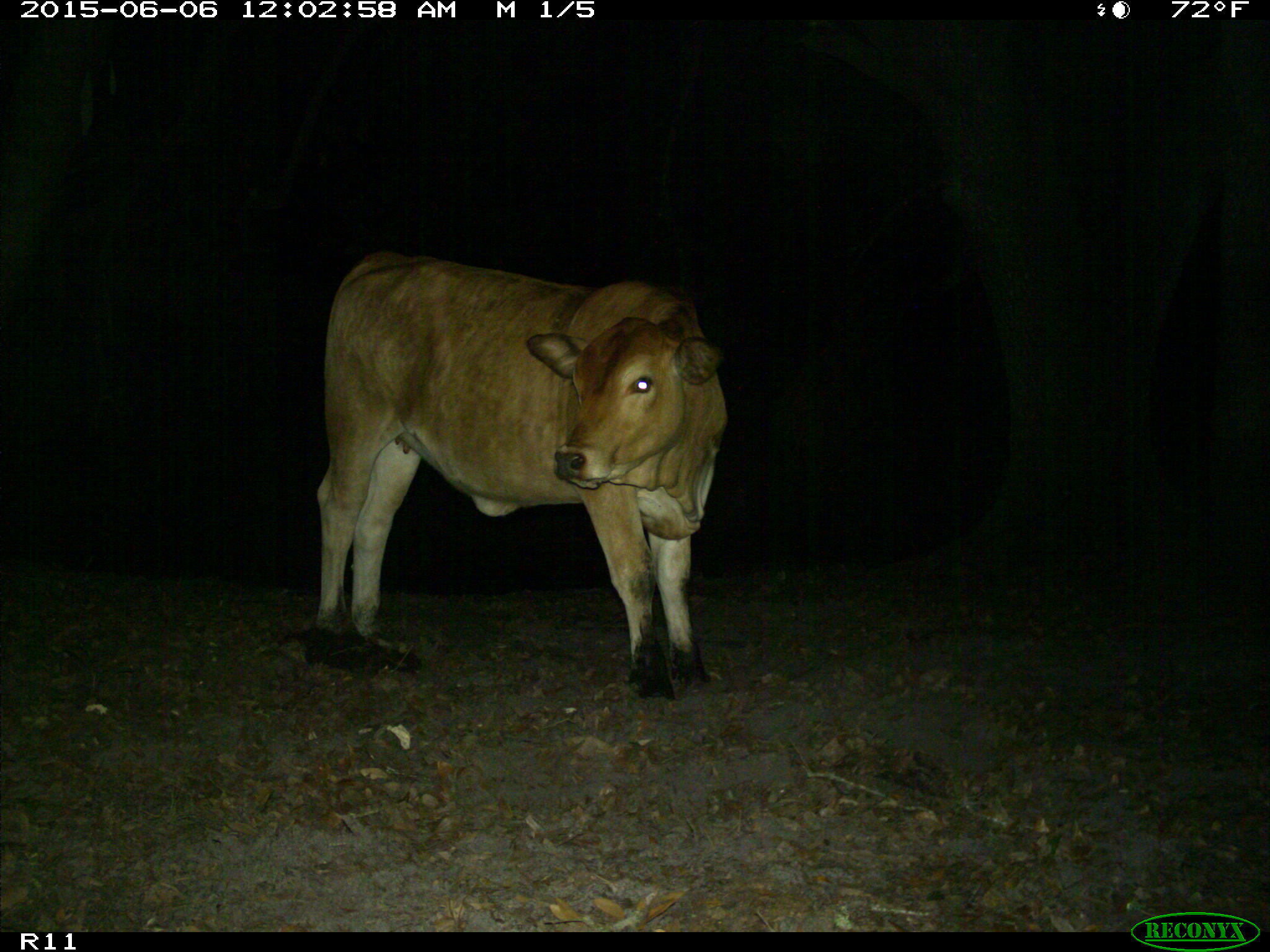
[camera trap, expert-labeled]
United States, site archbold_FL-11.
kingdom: Animalia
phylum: Chordata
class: Mammalia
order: Artiodactyla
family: Bovidae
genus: Bos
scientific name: Bos taurus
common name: domestic cow